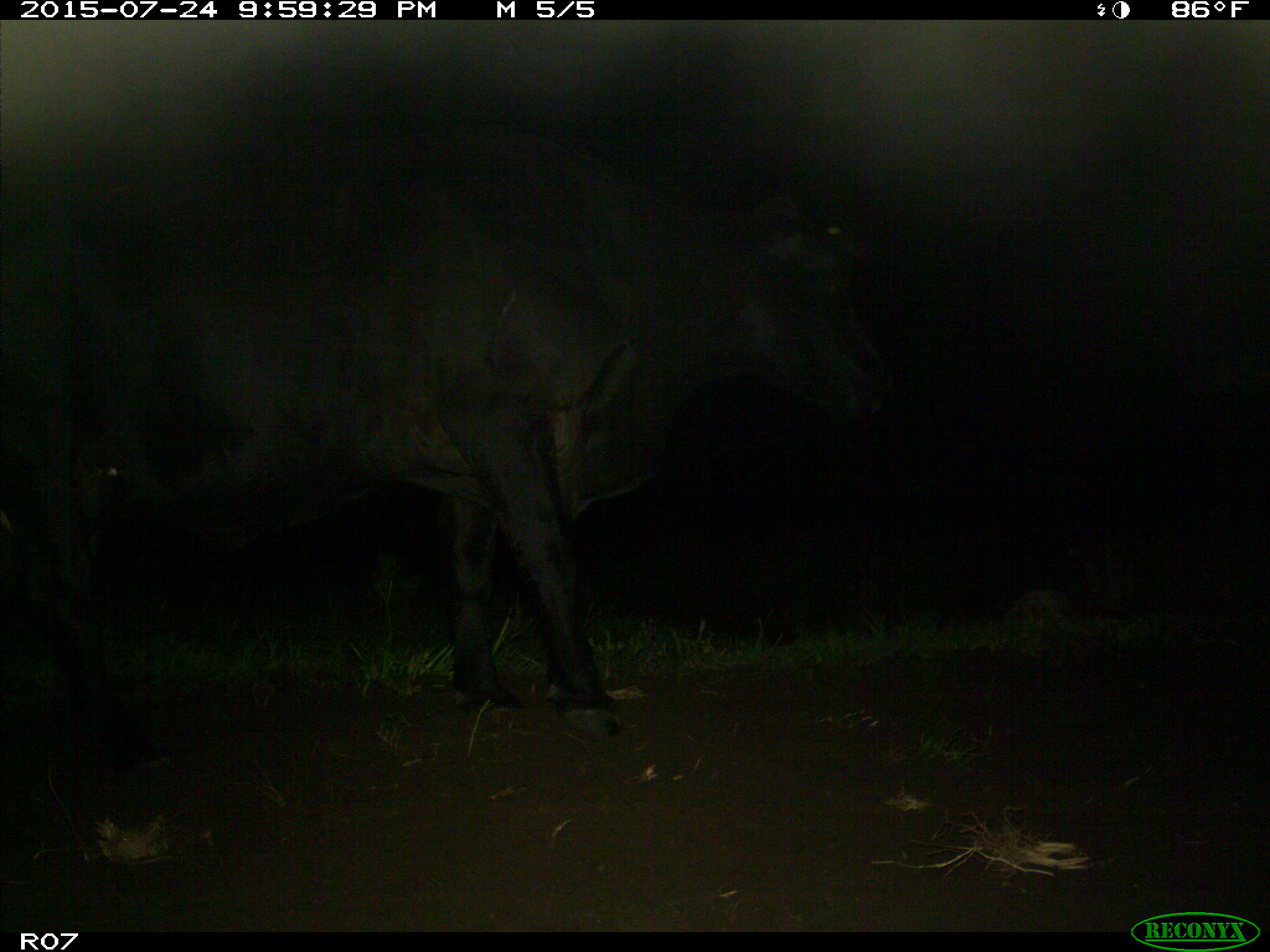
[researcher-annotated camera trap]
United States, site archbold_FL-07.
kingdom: Animalia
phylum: Chordata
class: Mammalia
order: Artiodactyla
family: Bovidae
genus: Bos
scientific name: Bos taurus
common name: domestic cow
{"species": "Bos taurus (domestic cow)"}